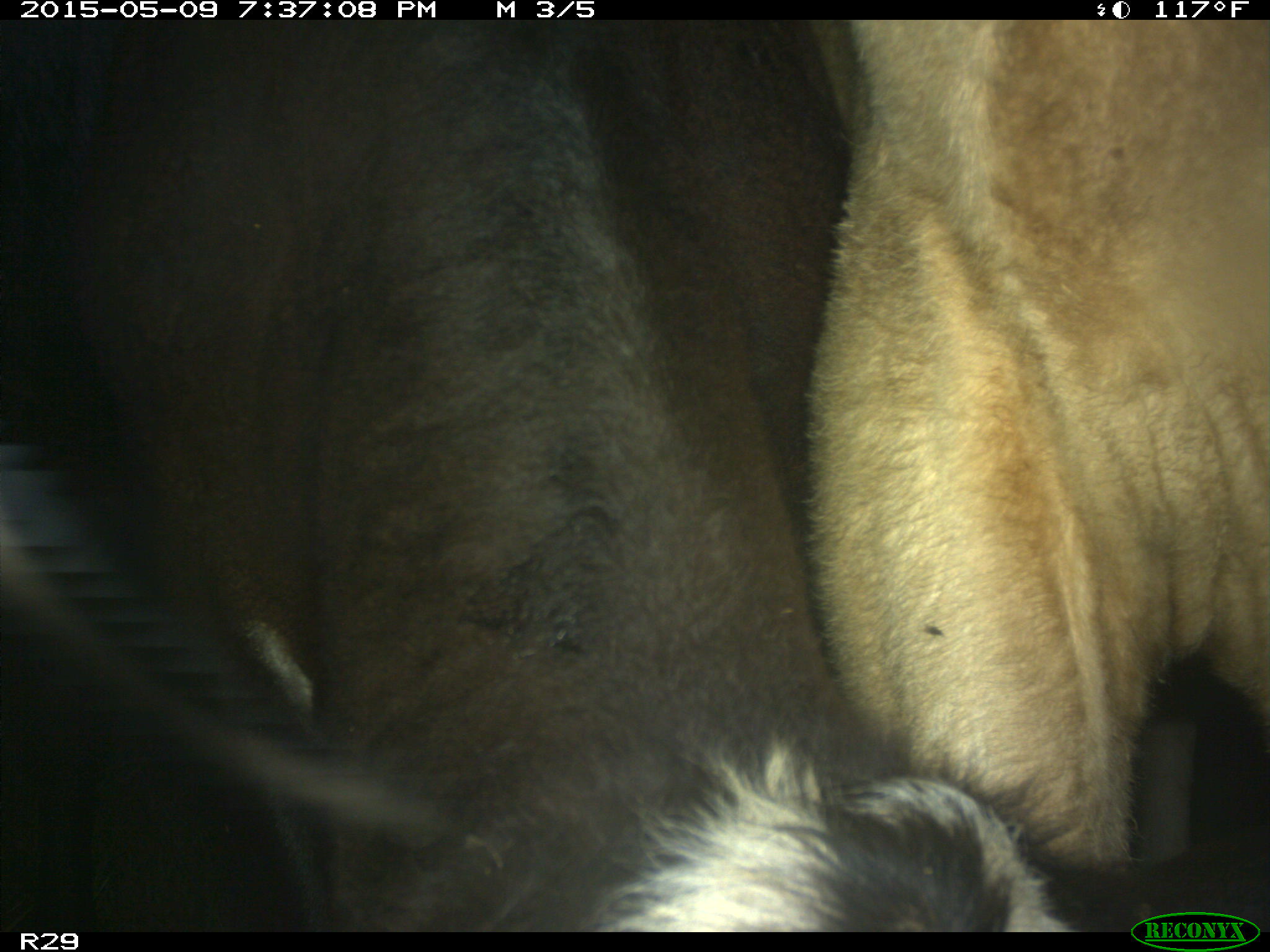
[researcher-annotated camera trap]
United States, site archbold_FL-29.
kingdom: Animalia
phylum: Chordata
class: Mammalia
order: Artiodactyla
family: Bovidae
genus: Bos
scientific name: Bos taurus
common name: domestic cow